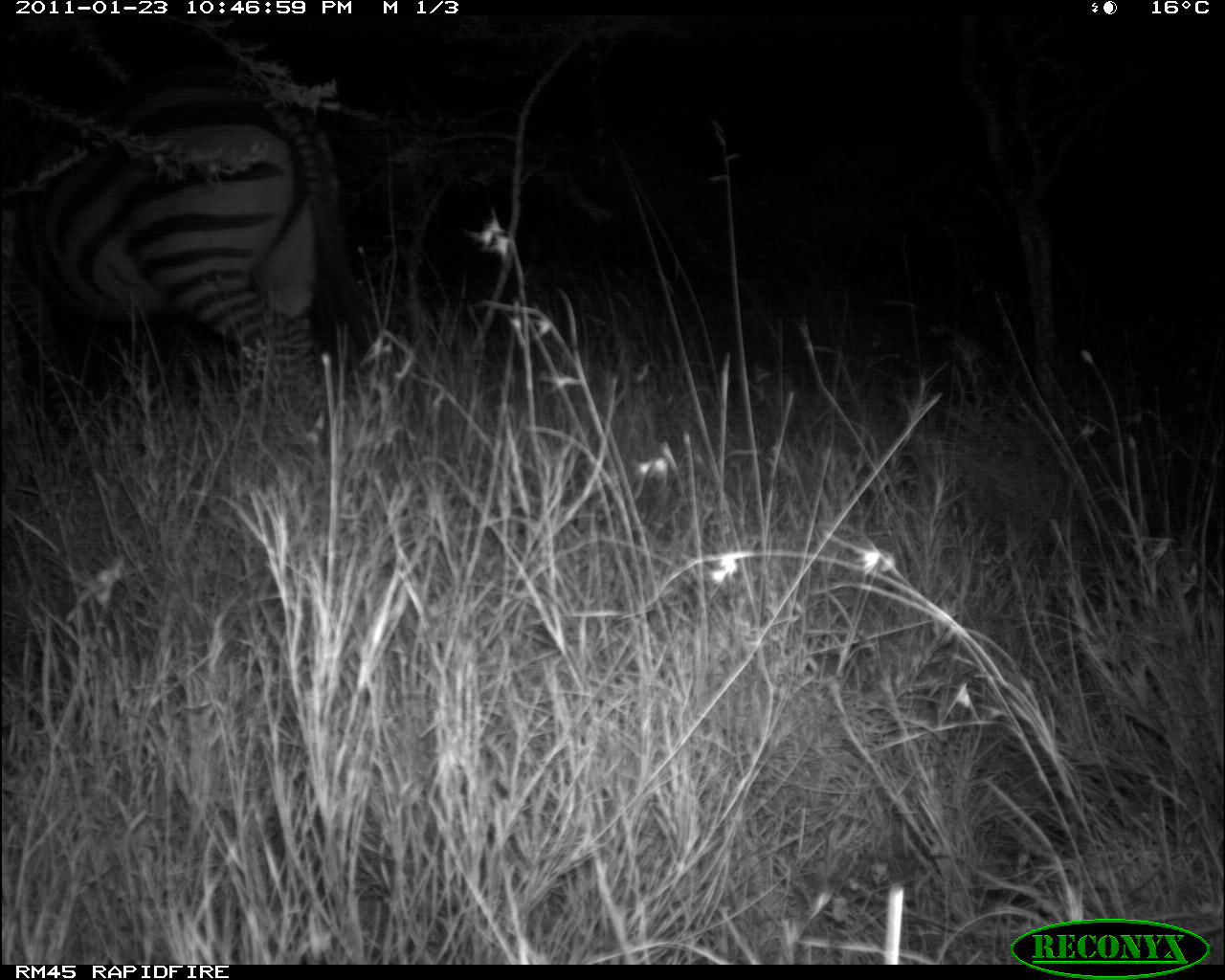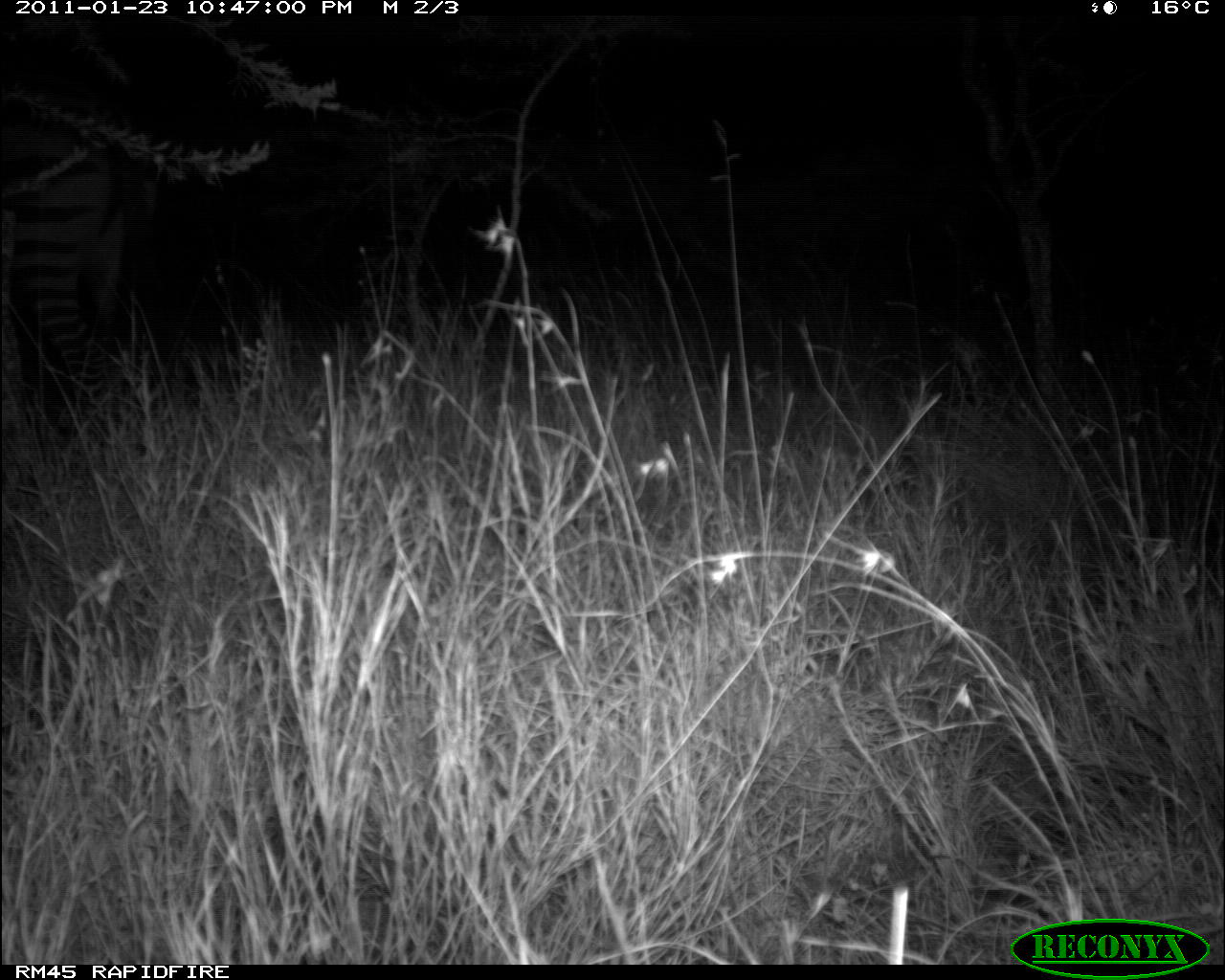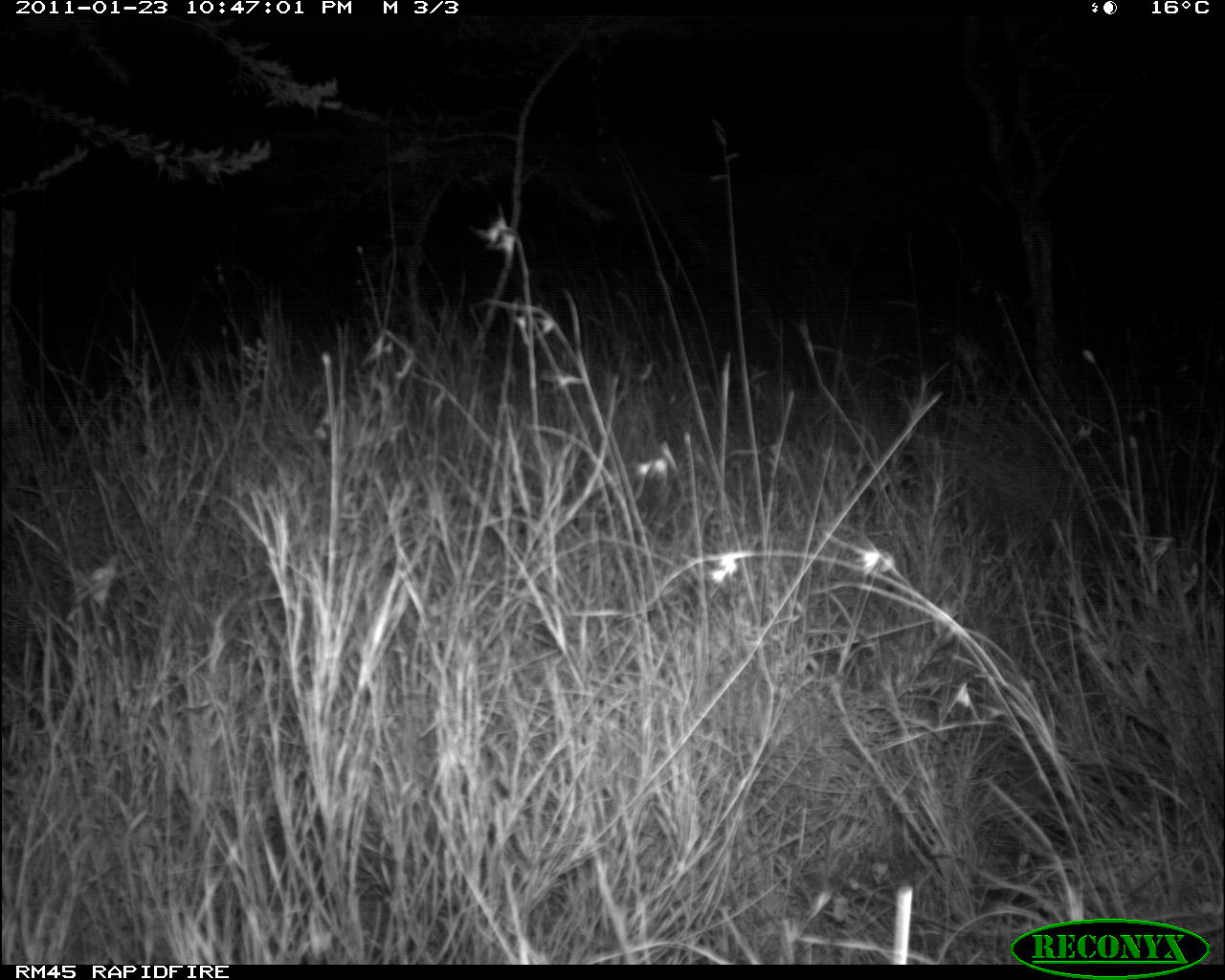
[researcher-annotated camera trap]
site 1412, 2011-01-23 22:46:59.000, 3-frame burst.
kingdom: Animalia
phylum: Chordata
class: Mammalia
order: Artiodactyla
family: Bovidae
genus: Bos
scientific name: Bos taurus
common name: domestic cattle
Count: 1.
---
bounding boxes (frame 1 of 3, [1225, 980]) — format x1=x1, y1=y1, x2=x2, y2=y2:
bos taurus: x1=0, y1=60, x2=383, y2=436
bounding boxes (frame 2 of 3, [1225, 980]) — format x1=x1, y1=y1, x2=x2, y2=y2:
bos taurus: x1=0, y1=73, x2=127, y2=417